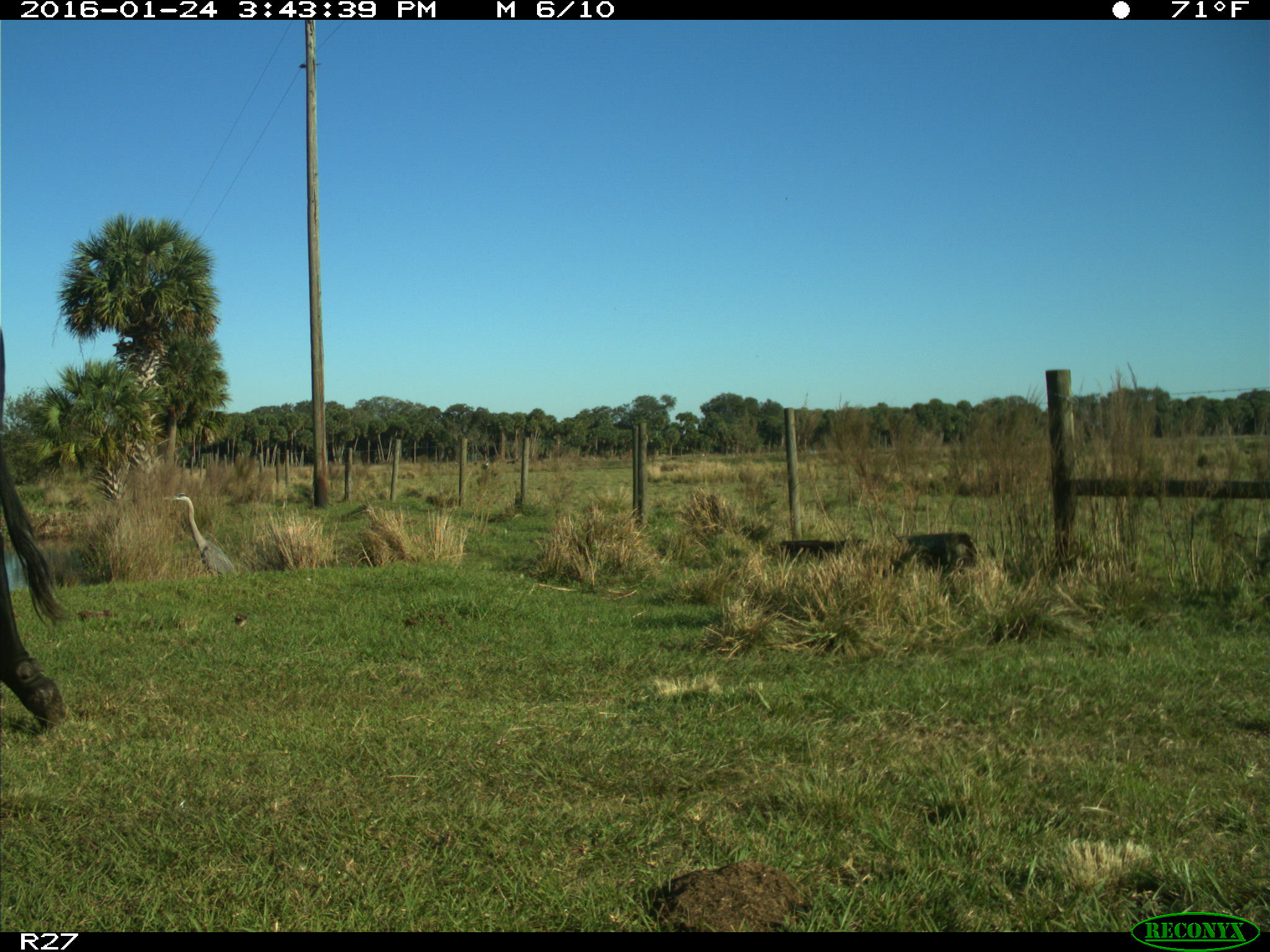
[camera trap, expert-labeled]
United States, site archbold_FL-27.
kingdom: Animalia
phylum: Chordata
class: Mammalia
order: Artiodactyla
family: Bovidae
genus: Bos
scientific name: Bos taurus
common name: domestic cow